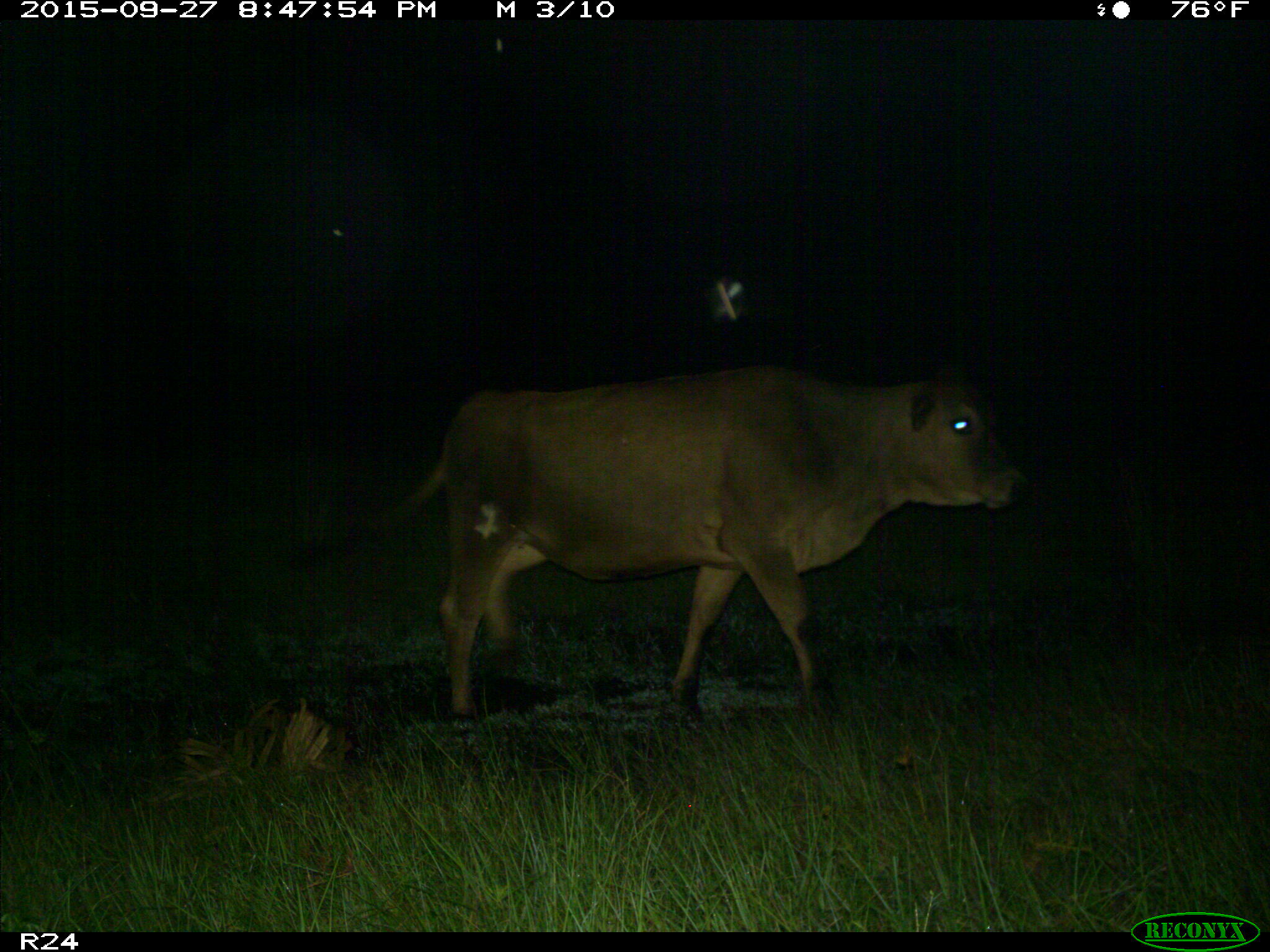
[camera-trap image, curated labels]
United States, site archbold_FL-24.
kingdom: Animalia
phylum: Chordata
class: Mammalia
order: Artiodactyla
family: Bovidae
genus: Bos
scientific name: Bos taurus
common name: domestic cow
Bos taurus (domestic cow).